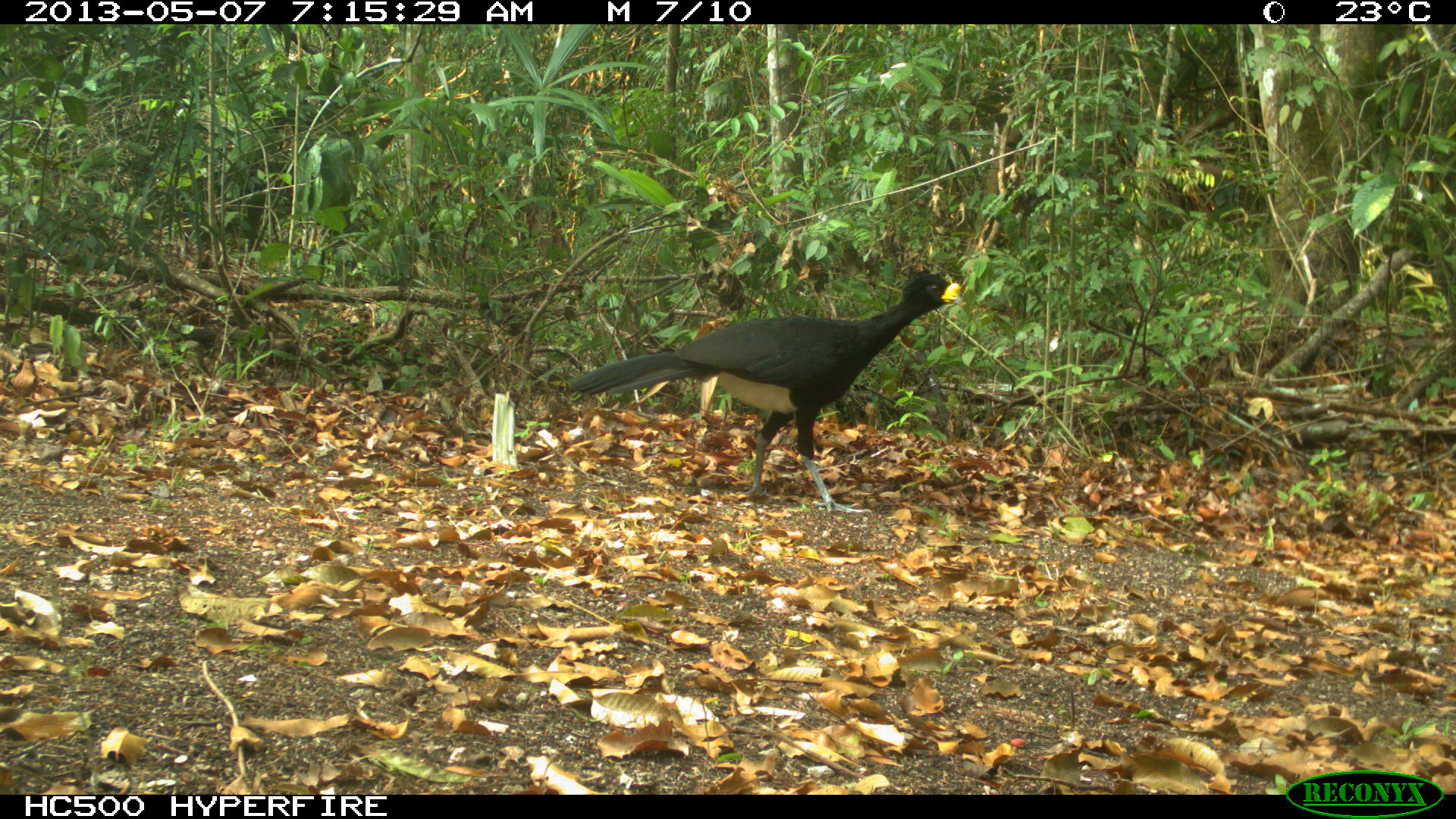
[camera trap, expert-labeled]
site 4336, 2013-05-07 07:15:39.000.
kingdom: Animalia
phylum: Chordata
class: Aves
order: Galliformes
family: Cracidae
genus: Crax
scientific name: Crax rubra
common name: great curassow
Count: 1.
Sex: male.